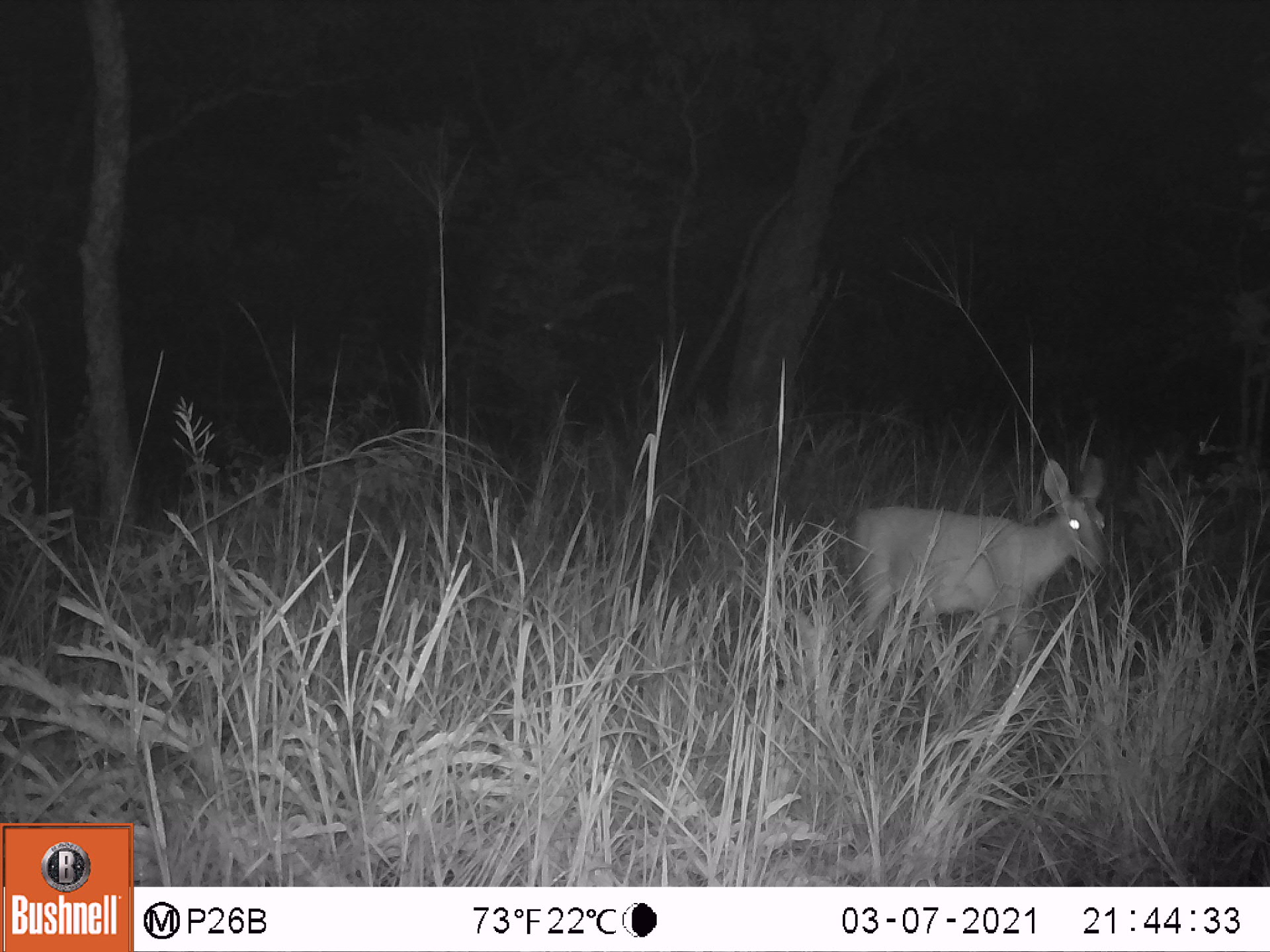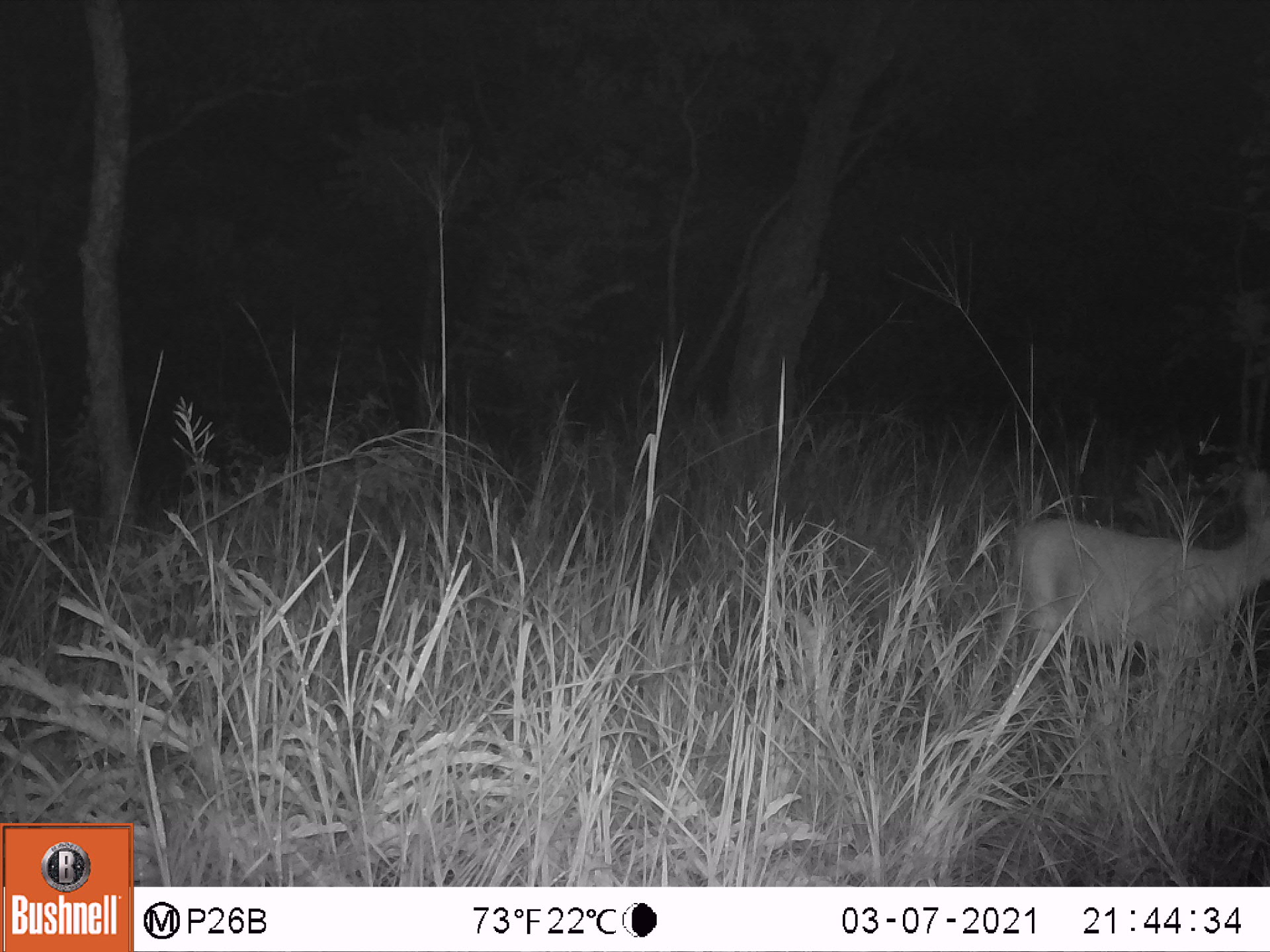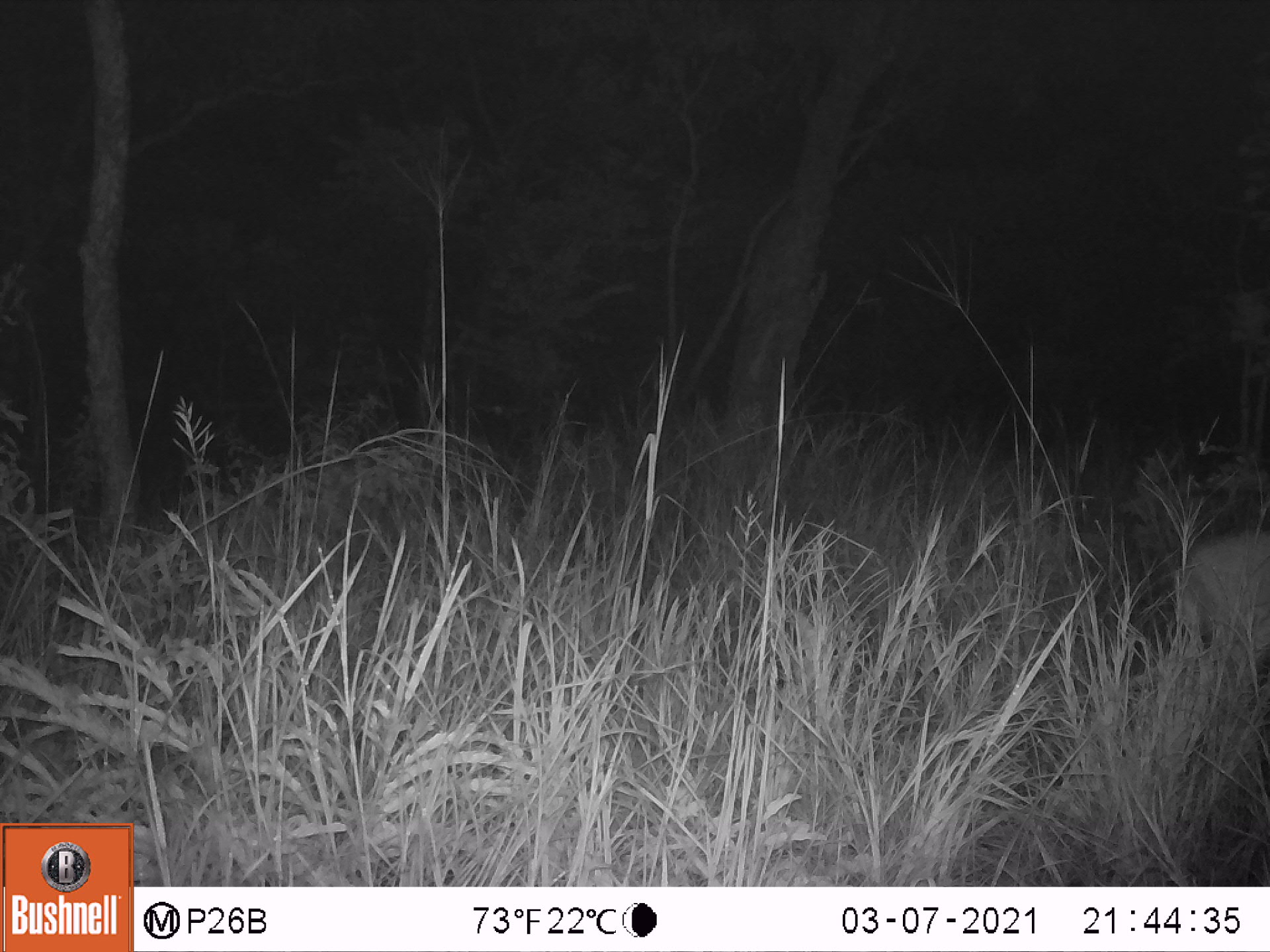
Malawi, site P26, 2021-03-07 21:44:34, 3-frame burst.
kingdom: Animalia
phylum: Chordata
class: Mammalia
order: Artiodactyla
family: Bovidae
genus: Sylvicapra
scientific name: Sylvicapra grimmia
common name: common duiker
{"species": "common duiker (Sylvicapra grimmia)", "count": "1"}